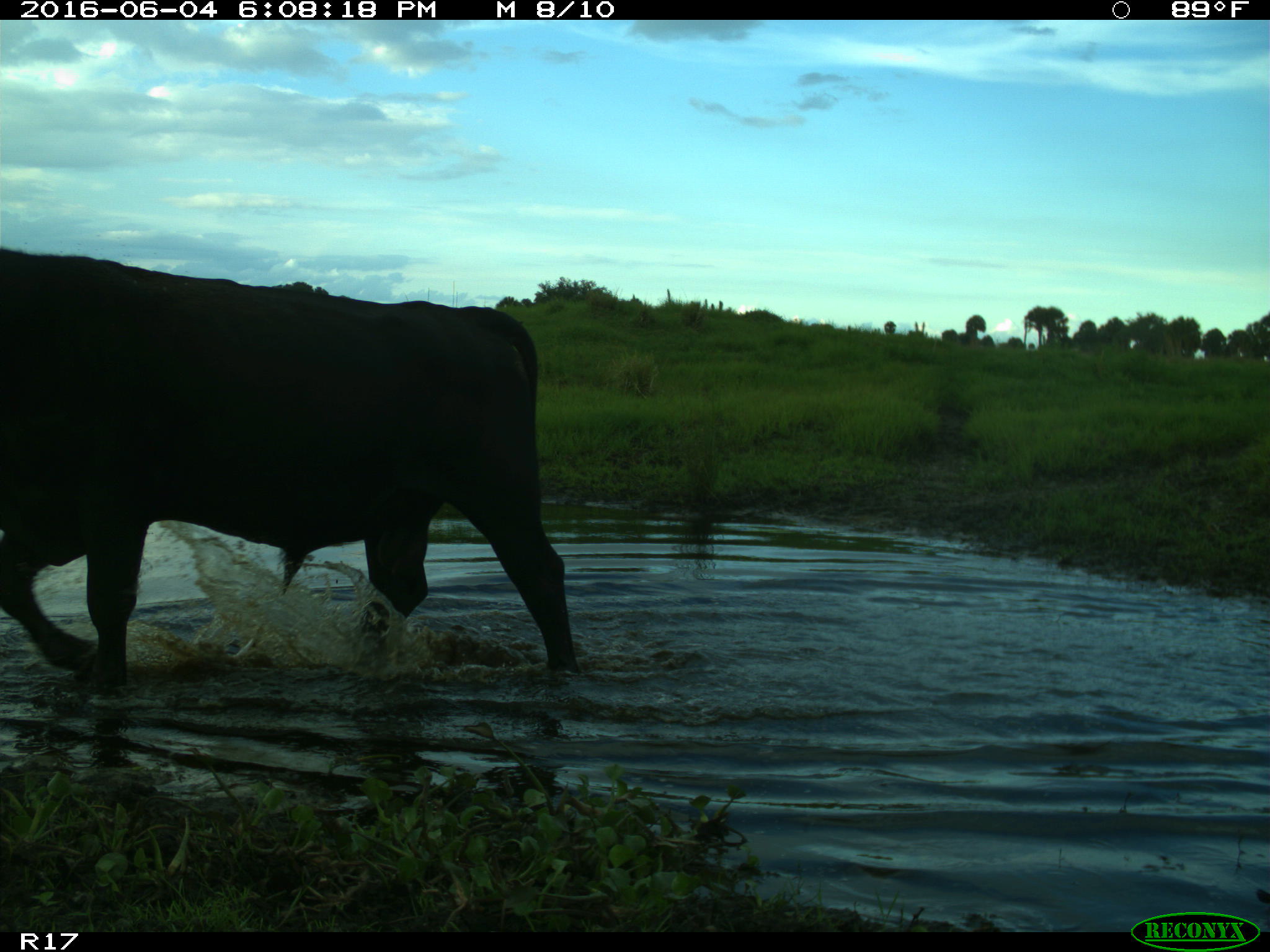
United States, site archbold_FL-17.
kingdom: Animalia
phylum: Chordata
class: Mammalia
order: Artiodactyla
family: Bovidae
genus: Bos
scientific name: Bos taurus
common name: domestic cow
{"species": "Bos taurus (domestic cow)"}